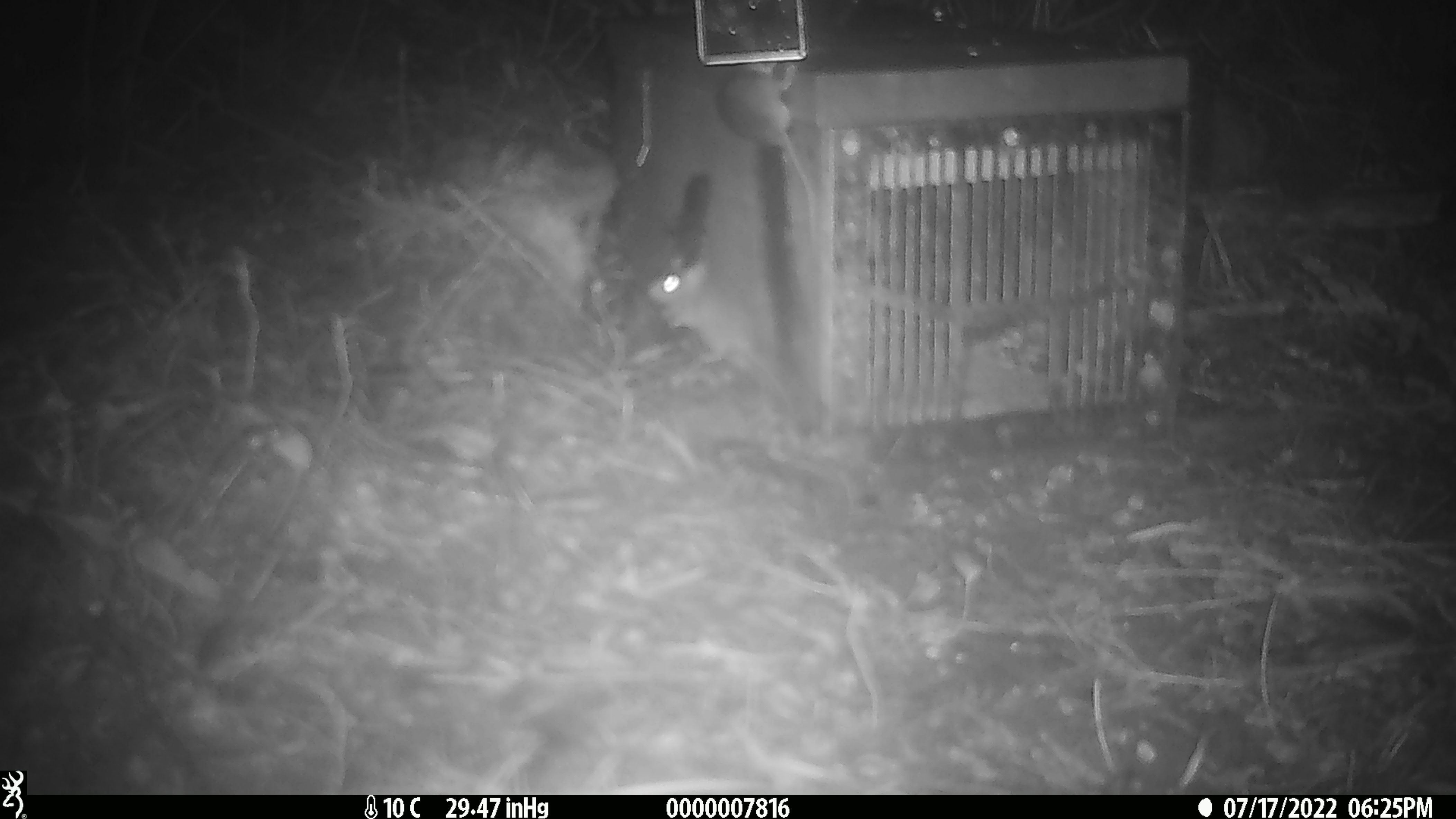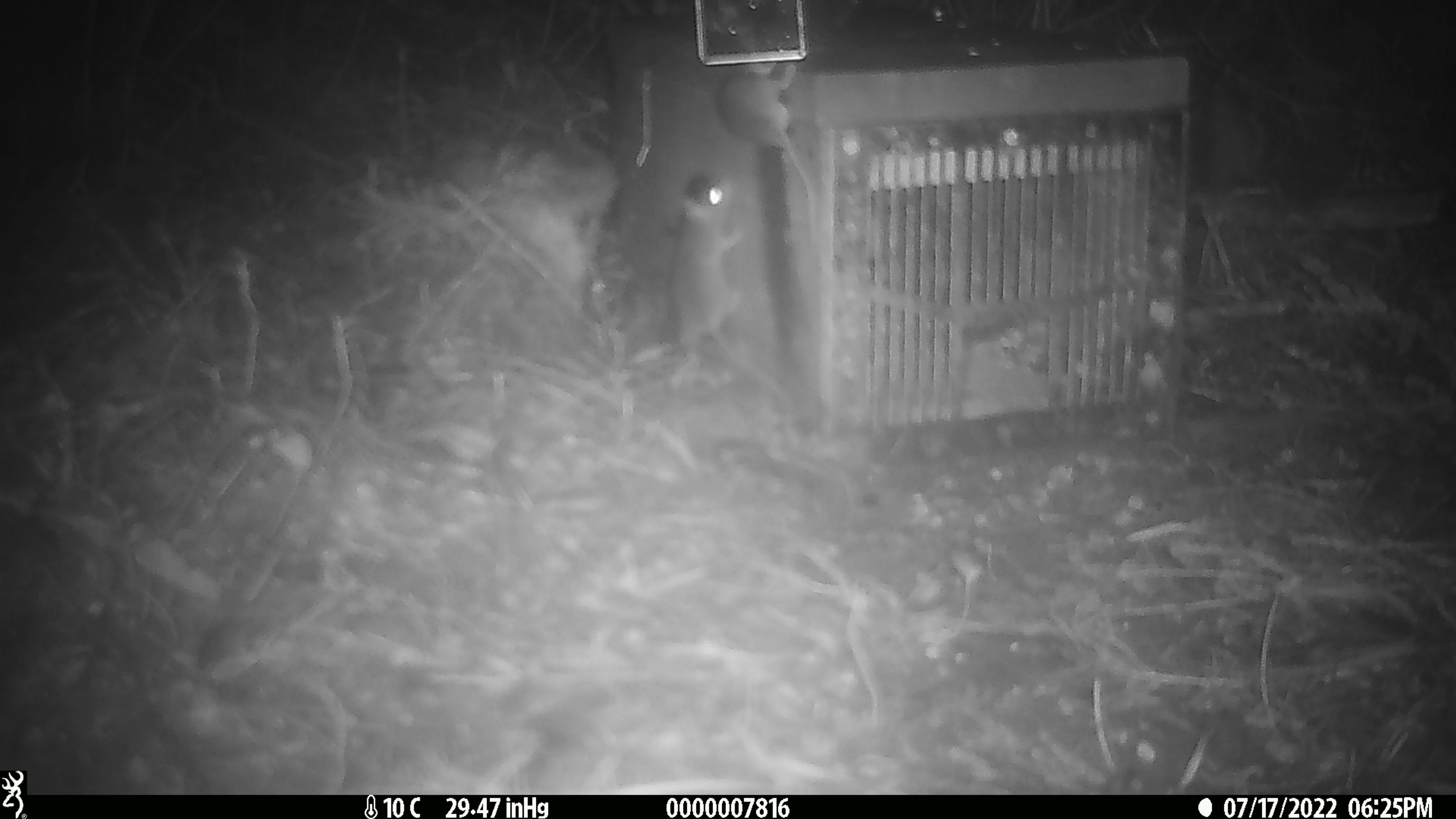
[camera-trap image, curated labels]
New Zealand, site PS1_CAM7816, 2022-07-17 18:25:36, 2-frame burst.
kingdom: Animalia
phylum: Chordata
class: Mammalia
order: Rodentia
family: Muridae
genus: Mus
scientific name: Mus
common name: mouse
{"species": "mouse (Mus)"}